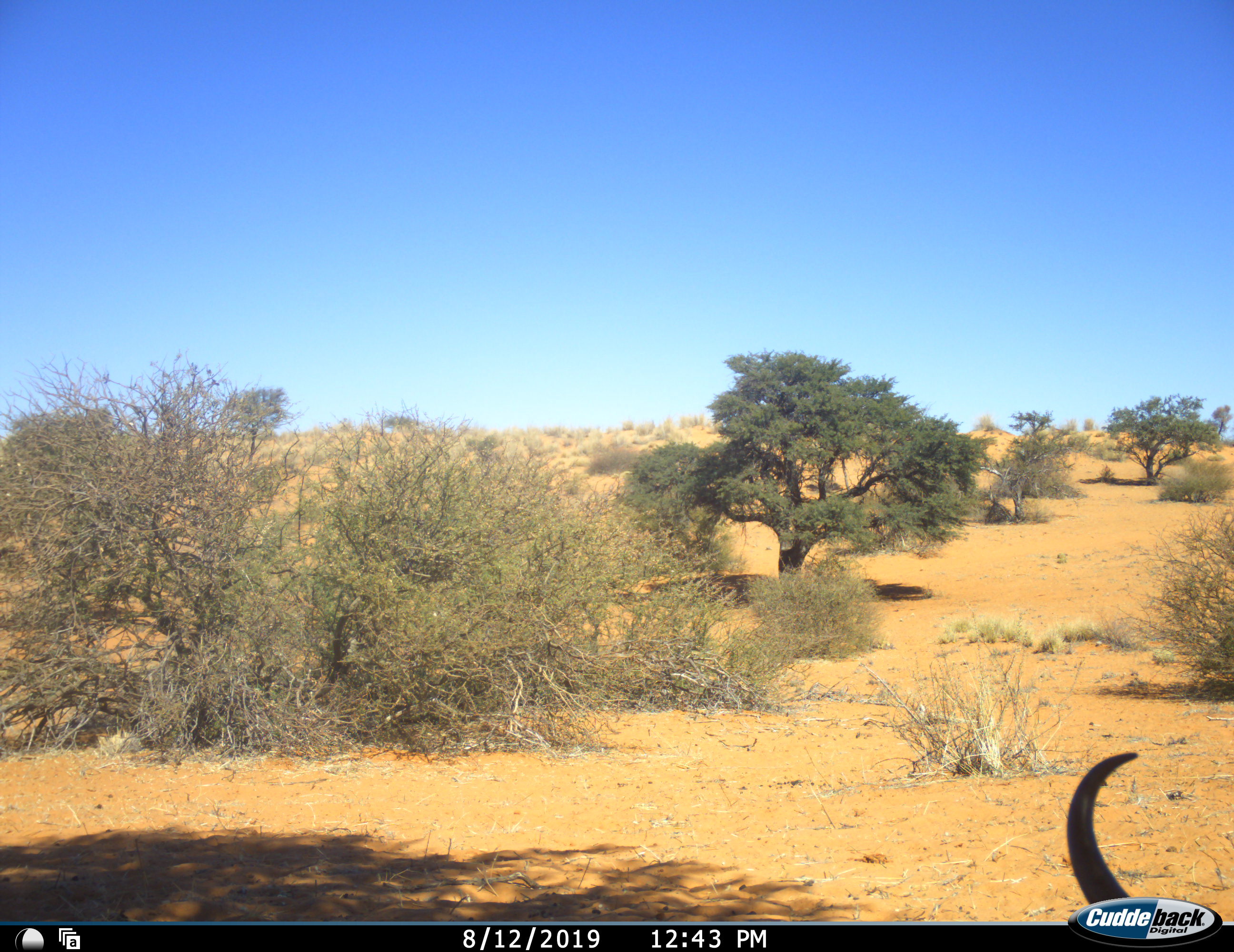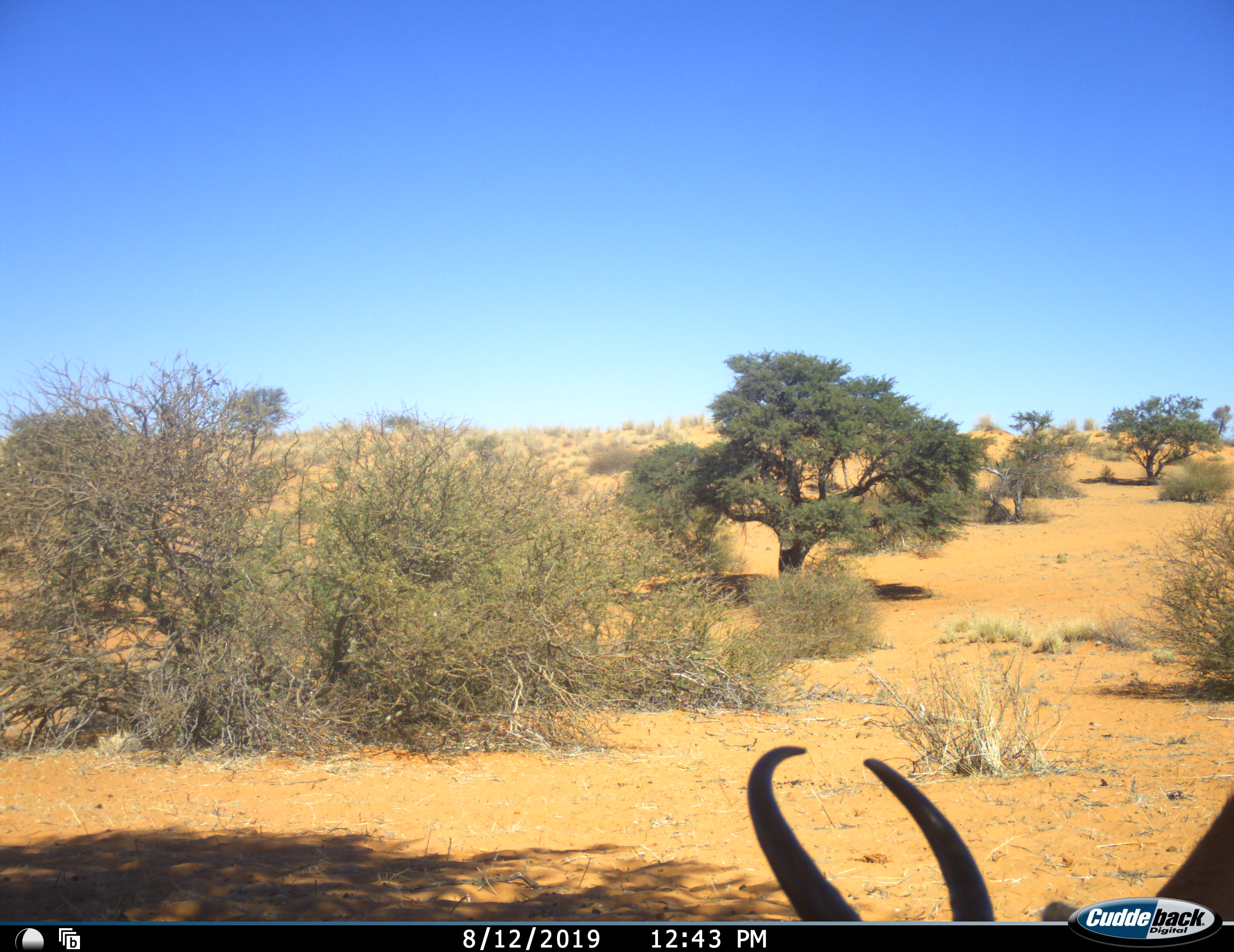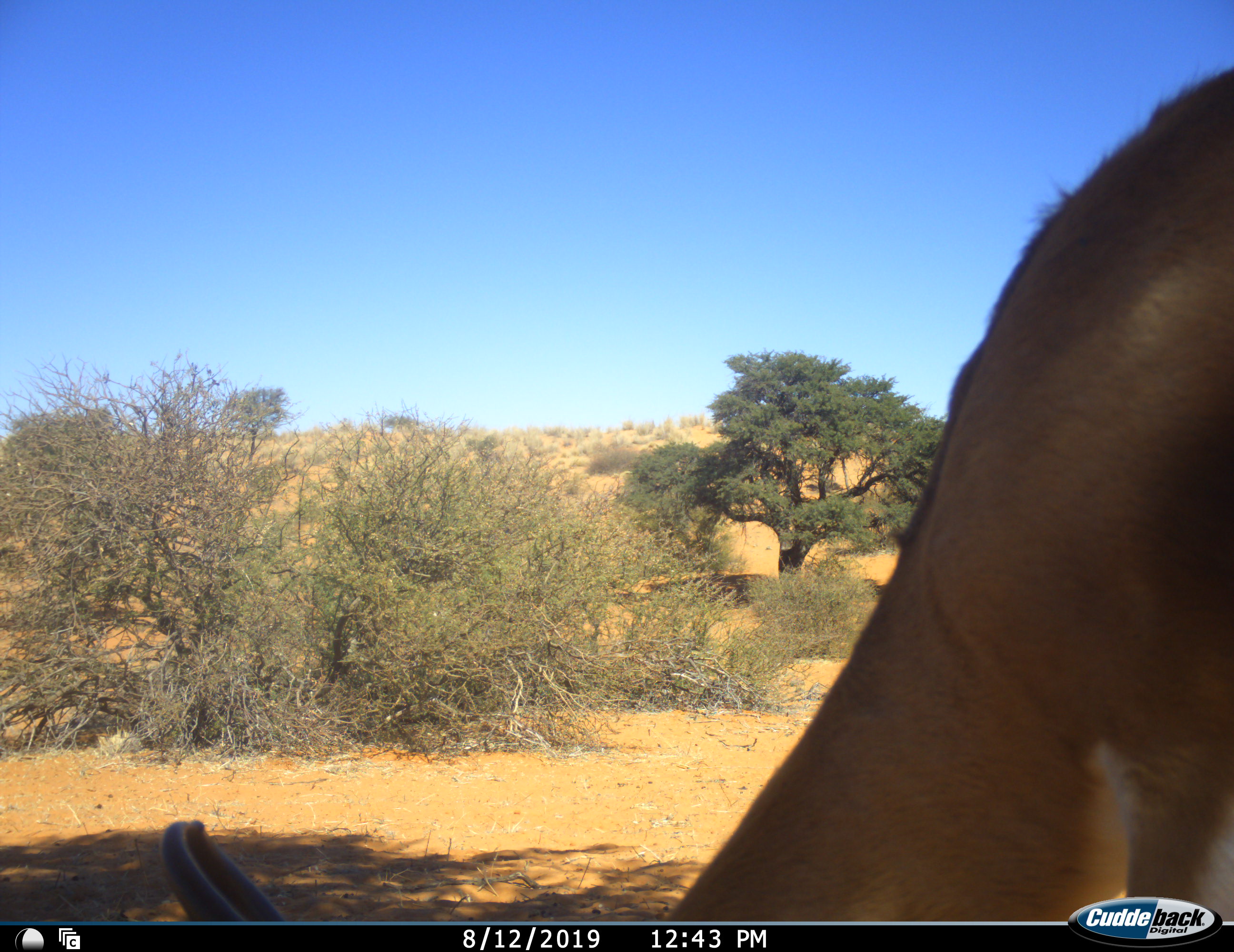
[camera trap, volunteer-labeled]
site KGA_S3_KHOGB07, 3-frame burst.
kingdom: Animalia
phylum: Chordata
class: Mammalia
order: Artiodactyla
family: Bovidae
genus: Antidorcas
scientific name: Antidorcas marsupialis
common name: springbok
Springbok (Antidorcas marsupialis), count 1. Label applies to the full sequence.